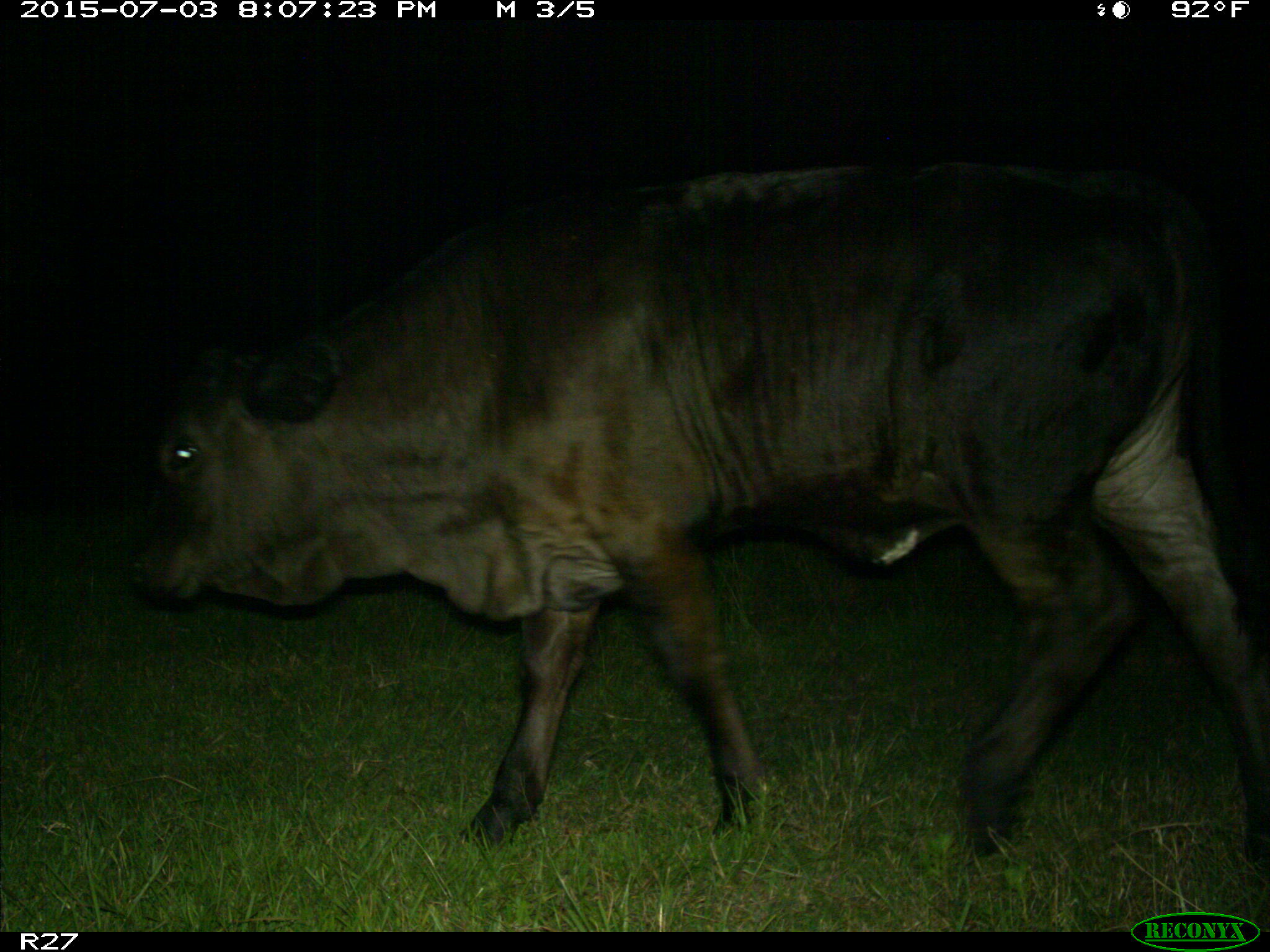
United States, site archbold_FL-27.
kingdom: Animalia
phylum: Chordata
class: Mammalia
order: Artiodactyla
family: Bovidae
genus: Bos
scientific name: Bos taurus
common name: domestic cow